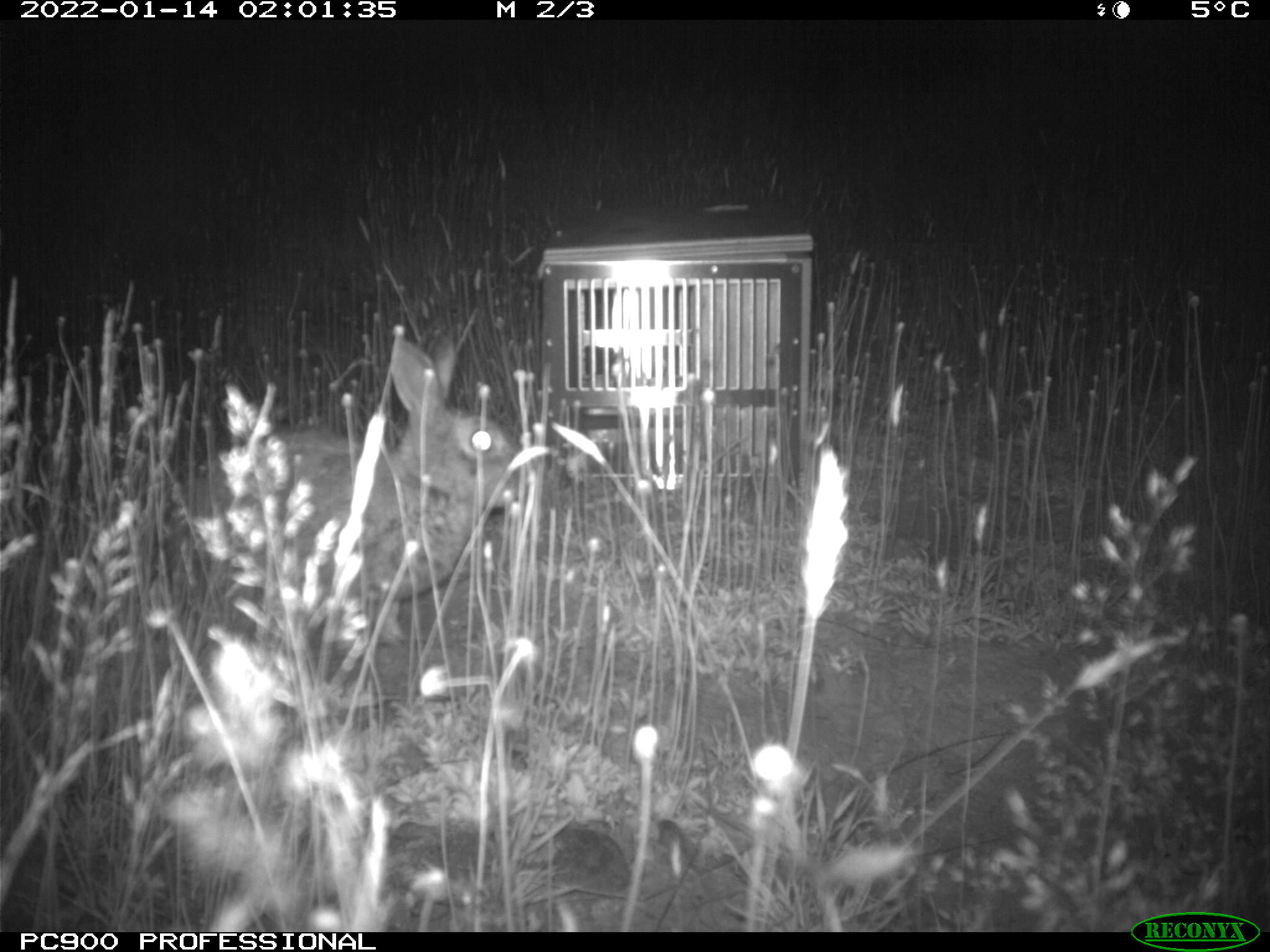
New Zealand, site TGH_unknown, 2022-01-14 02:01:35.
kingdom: Animalia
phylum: Chordata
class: Mammalia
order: Lagomorpha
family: Leporidae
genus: Oryctolagus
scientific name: Oryctolagus cuniculus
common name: european rabbit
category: rabbit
Rabbit (european rabbit) (Oryctolagus cuniculus).